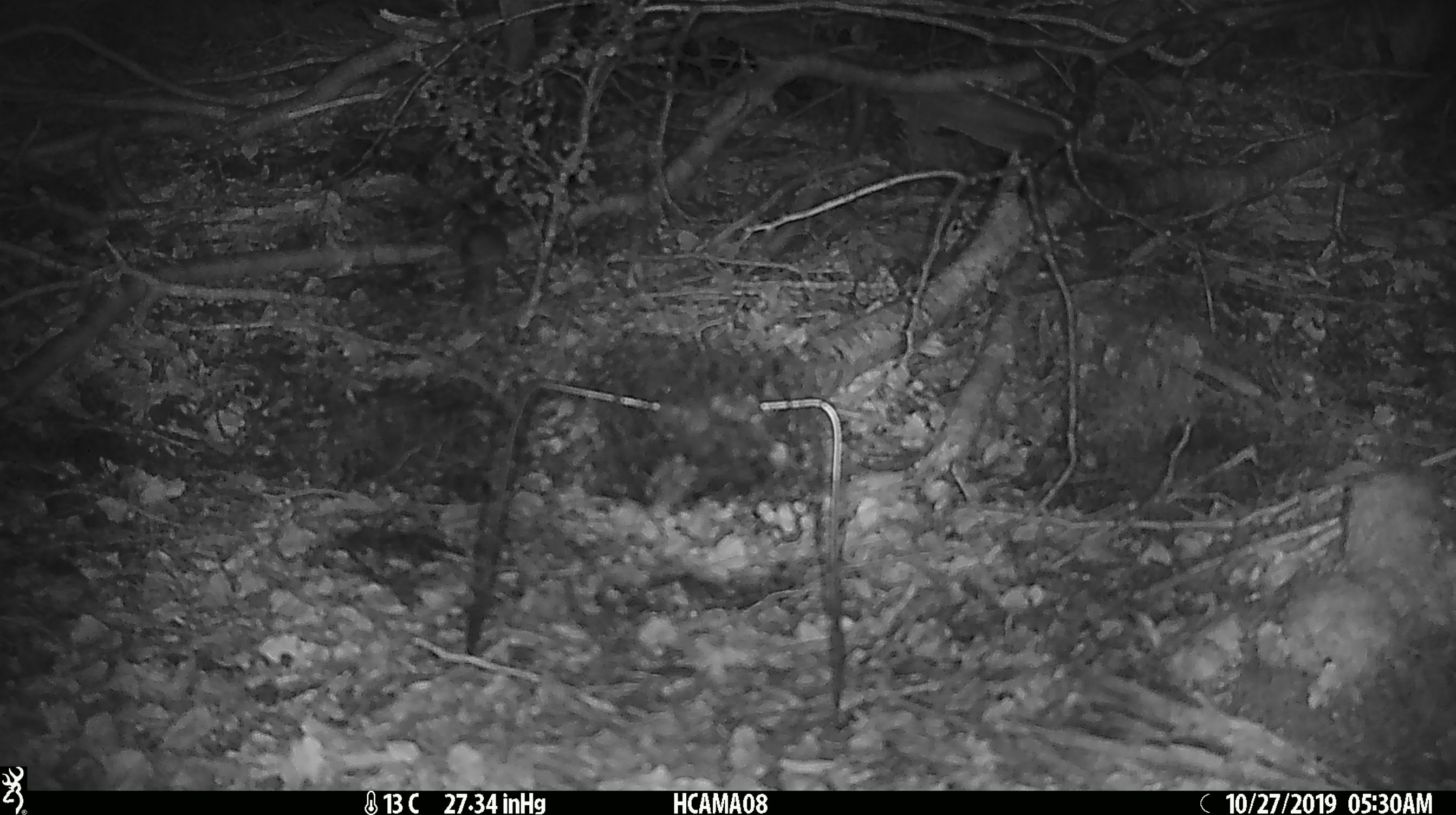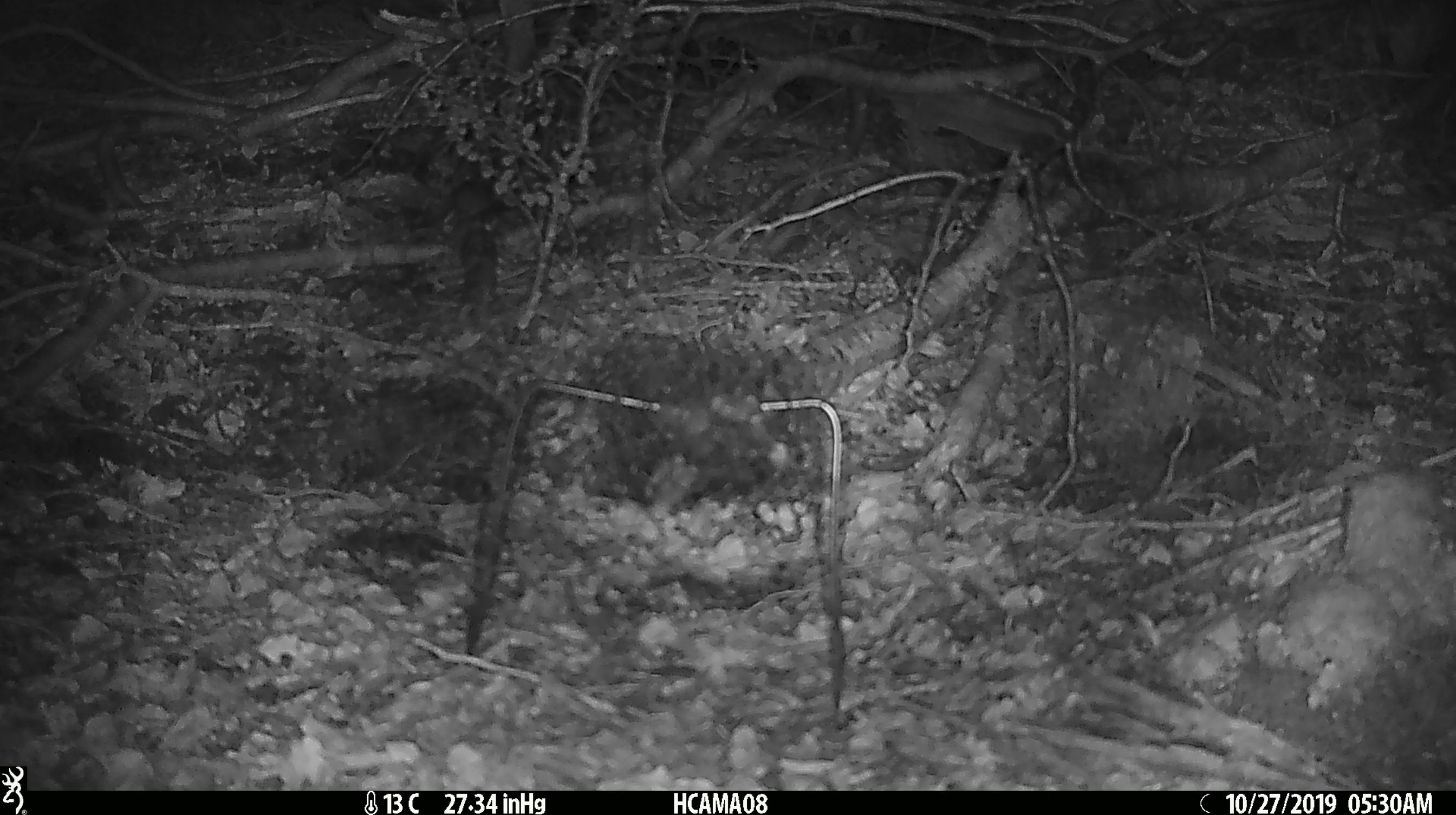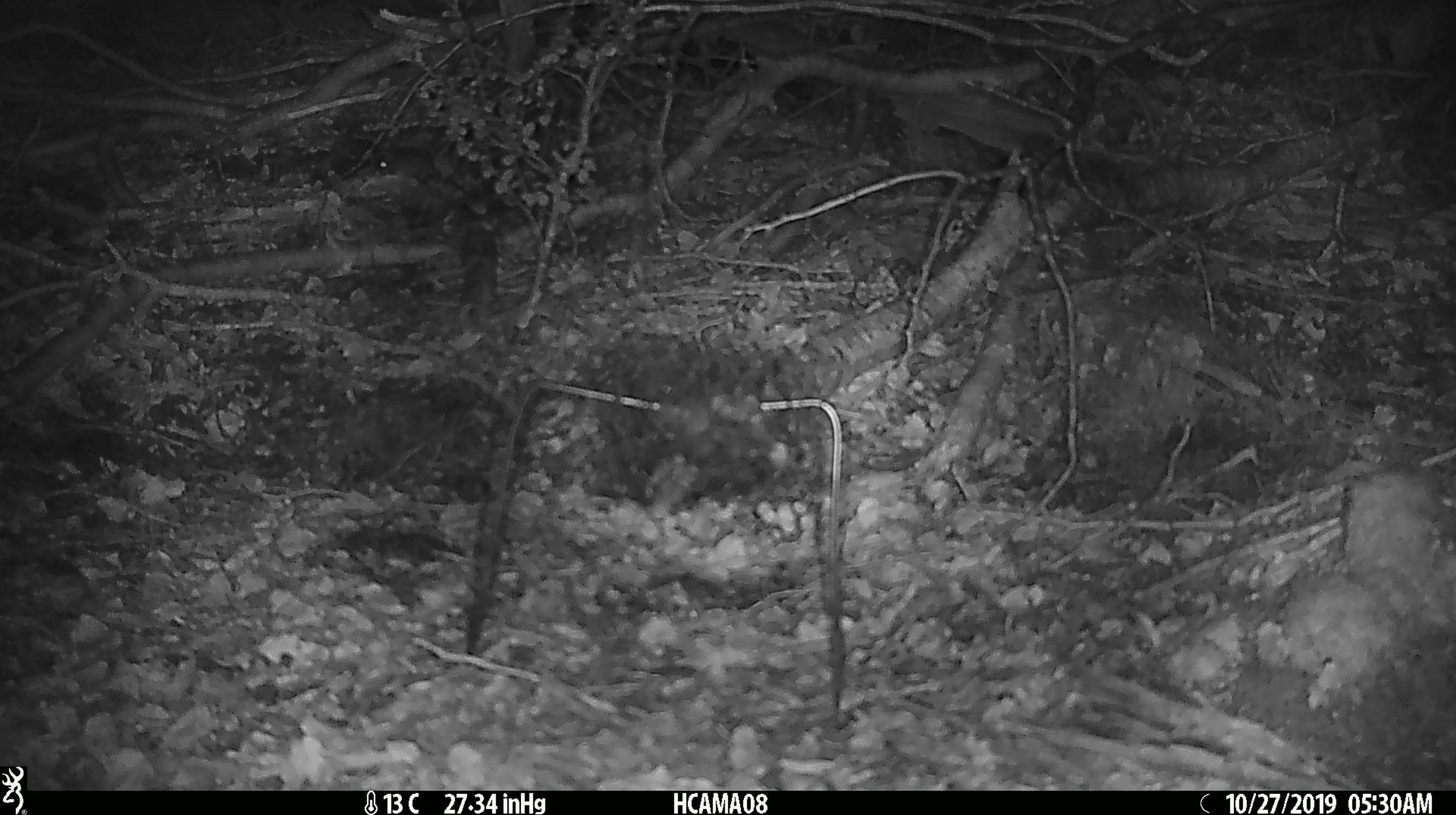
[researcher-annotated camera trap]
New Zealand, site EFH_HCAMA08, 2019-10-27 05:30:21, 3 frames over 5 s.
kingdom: Animalia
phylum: Chordata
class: Mammalia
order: Rodentia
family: Muridae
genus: Mus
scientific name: Mus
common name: mouse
Mouse (Mus).